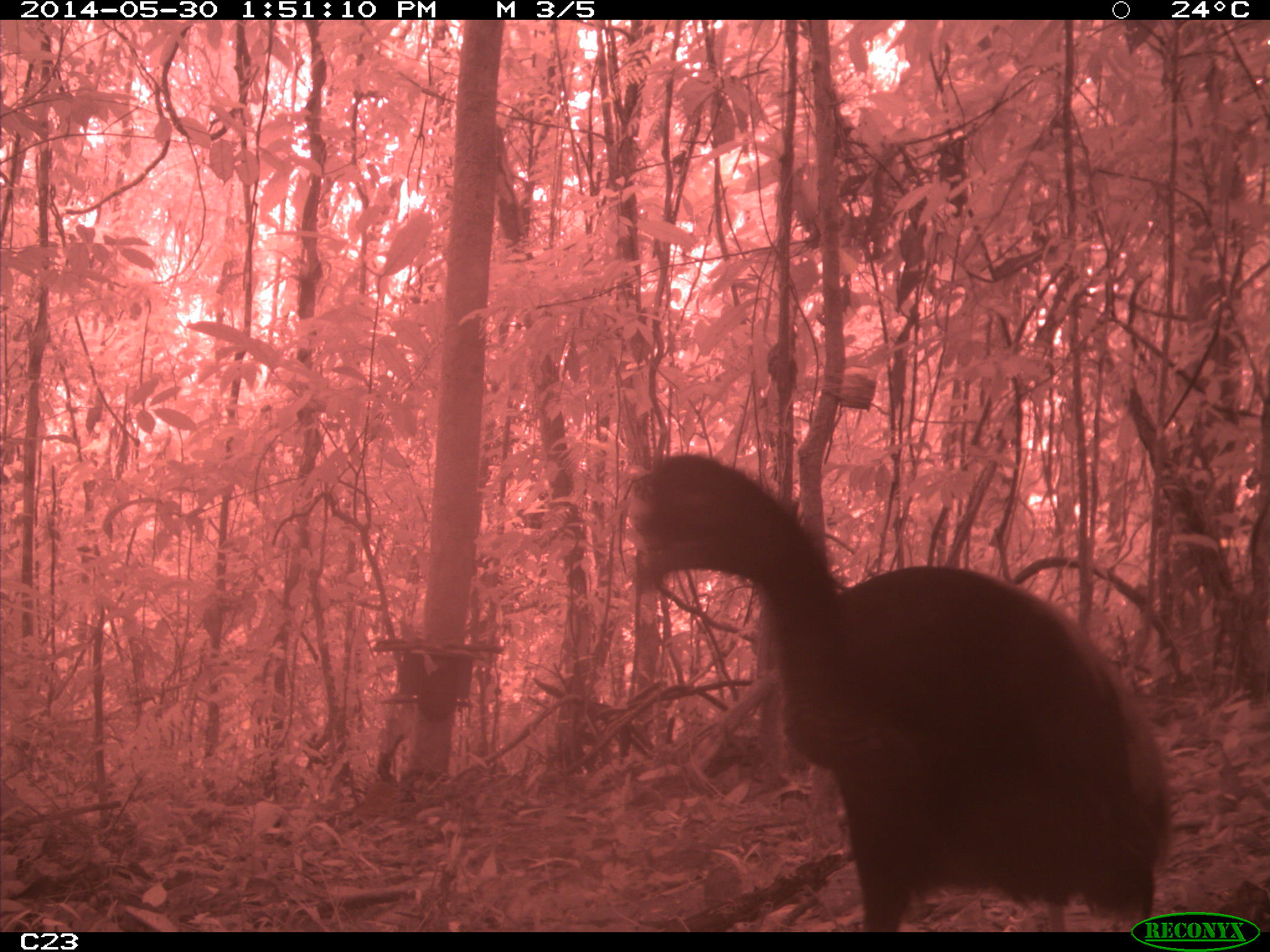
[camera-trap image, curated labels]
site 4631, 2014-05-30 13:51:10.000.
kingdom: Animalia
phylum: Chordata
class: Aves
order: Gruiformes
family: Psophiidae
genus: Psophia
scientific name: Psophia crepitans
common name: gray-winged trumpeter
Psophia crepitans (gray-winged trumpeter), count 1, age adult.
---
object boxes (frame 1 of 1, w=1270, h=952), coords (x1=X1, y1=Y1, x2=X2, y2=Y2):
psophia crepitans: (x1=629, y1=453, x2=1170, y2=933)